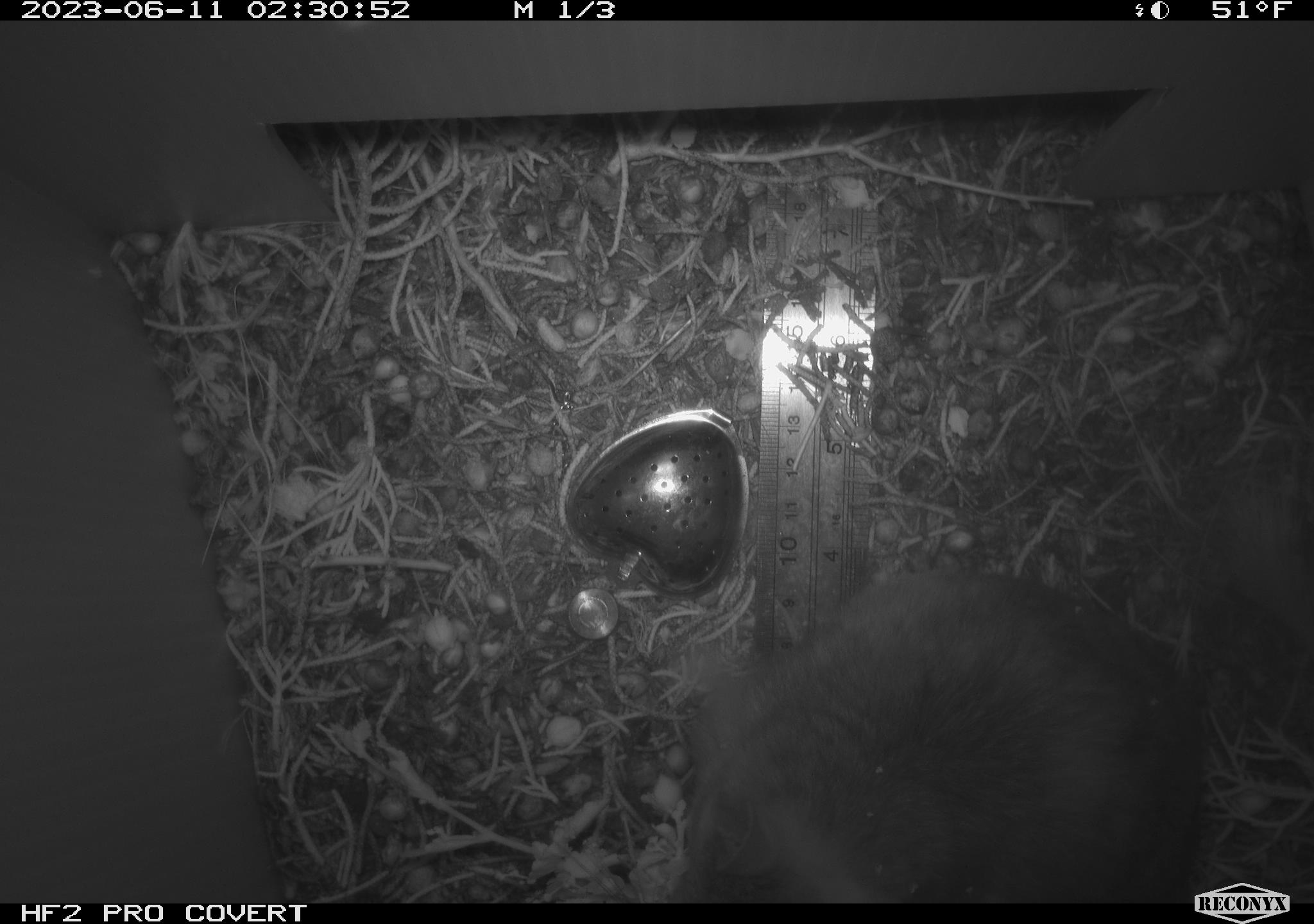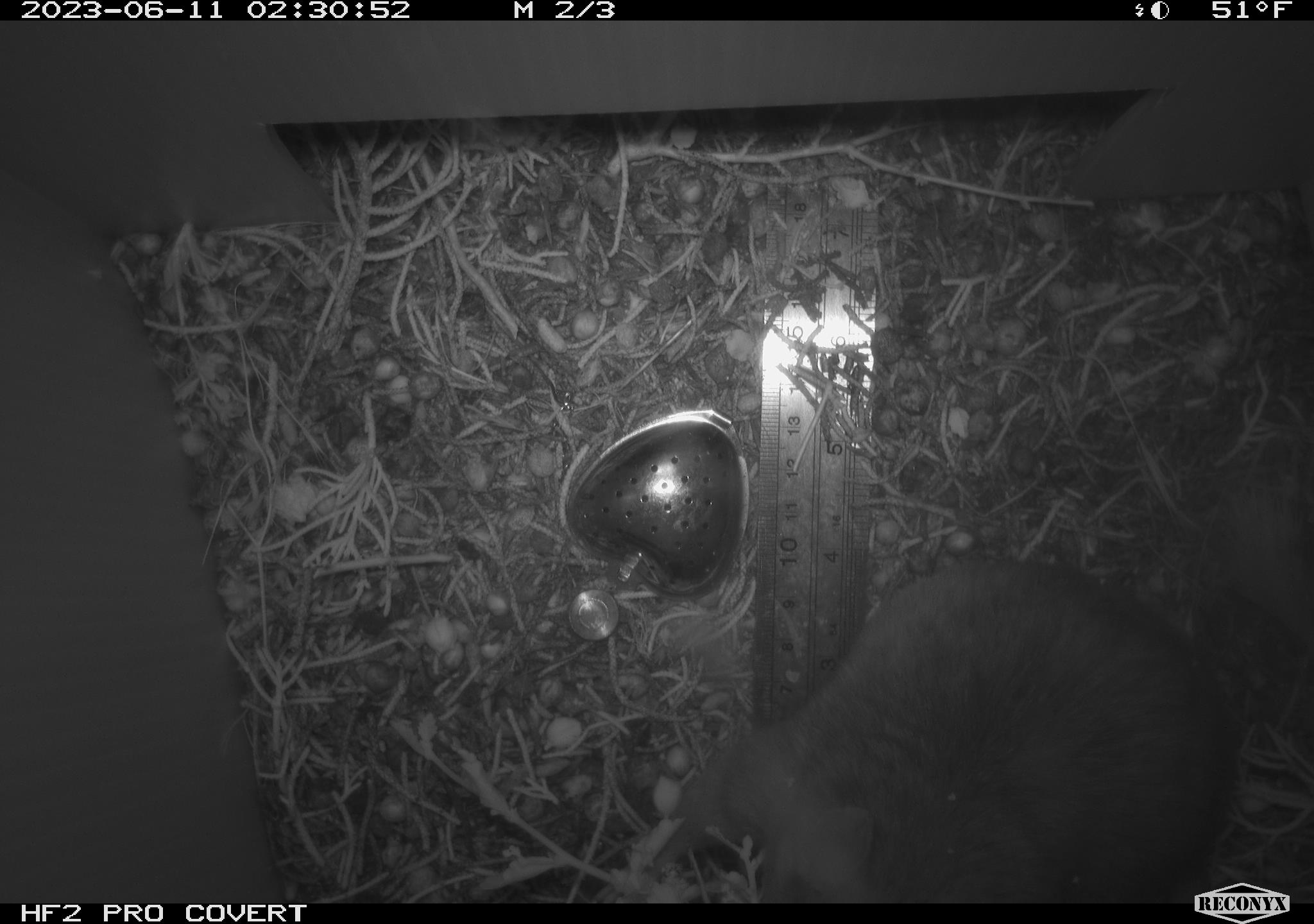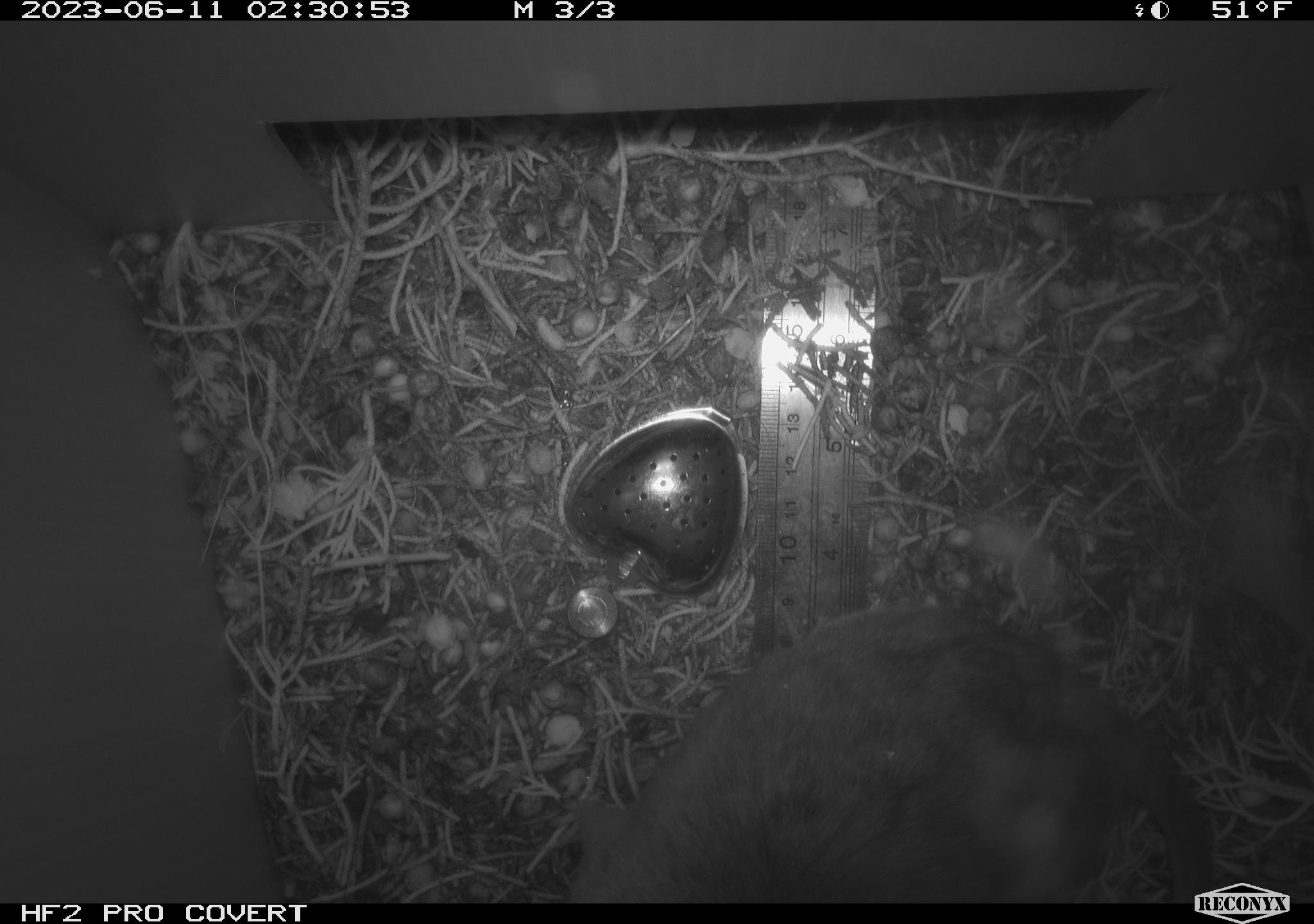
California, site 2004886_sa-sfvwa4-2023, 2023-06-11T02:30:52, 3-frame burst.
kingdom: Animalia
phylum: Chordata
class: Mammalia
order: Rodentia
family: Cricetidae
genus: Neotoma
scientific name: Neotoma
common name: pack rat or woodrat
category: neotoma species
Neotoma species (pack rat or woodrat) (Neotoma).